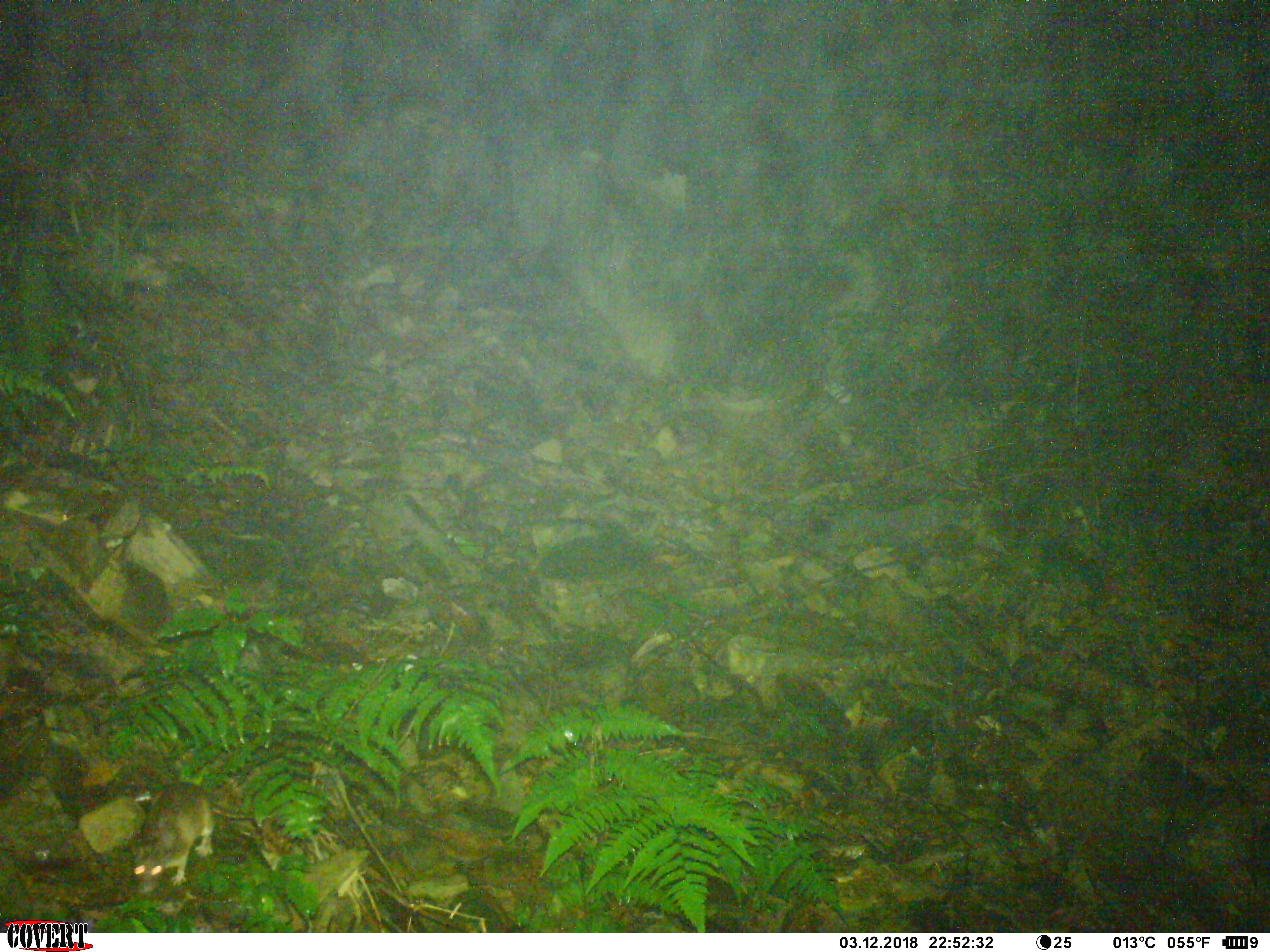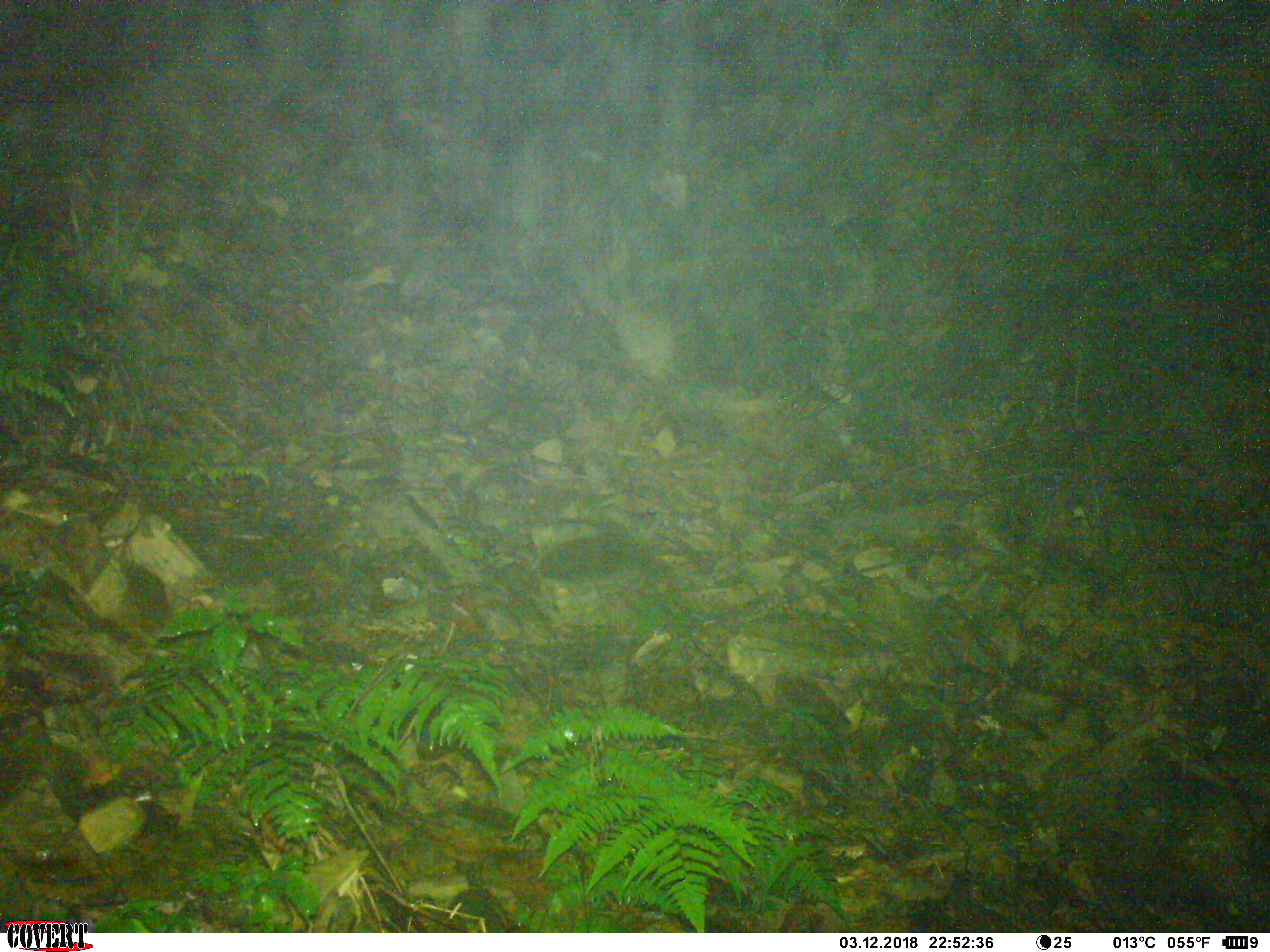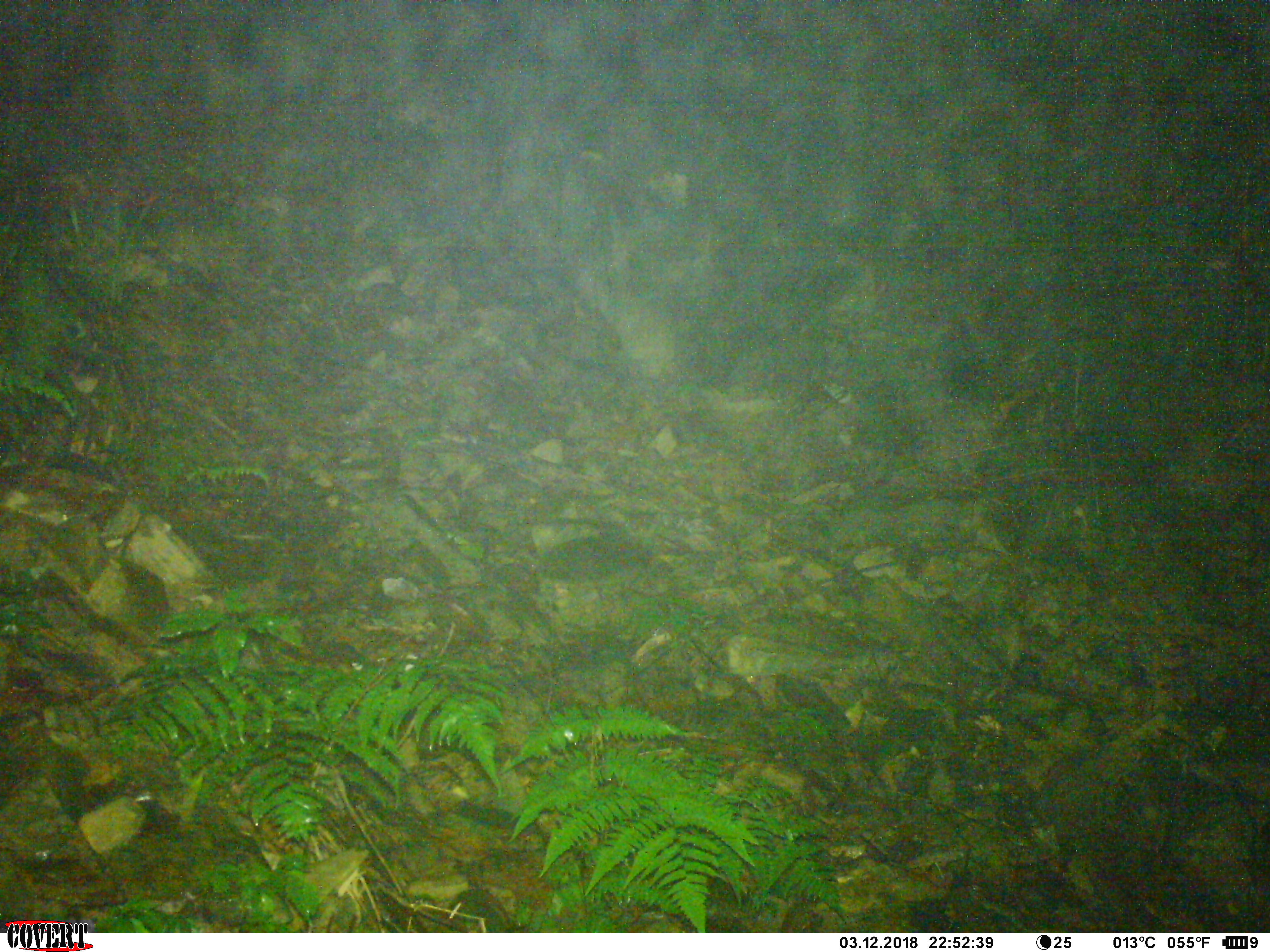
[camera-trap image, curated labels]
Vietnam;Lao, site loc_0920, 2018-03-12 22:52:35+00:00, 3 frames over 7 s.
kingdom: Animalia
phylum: Chordata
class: Mammalia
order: Rodentia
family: Muridae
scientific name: Muridae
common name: old-world mice and rats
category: unidentified murid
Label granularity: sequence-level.